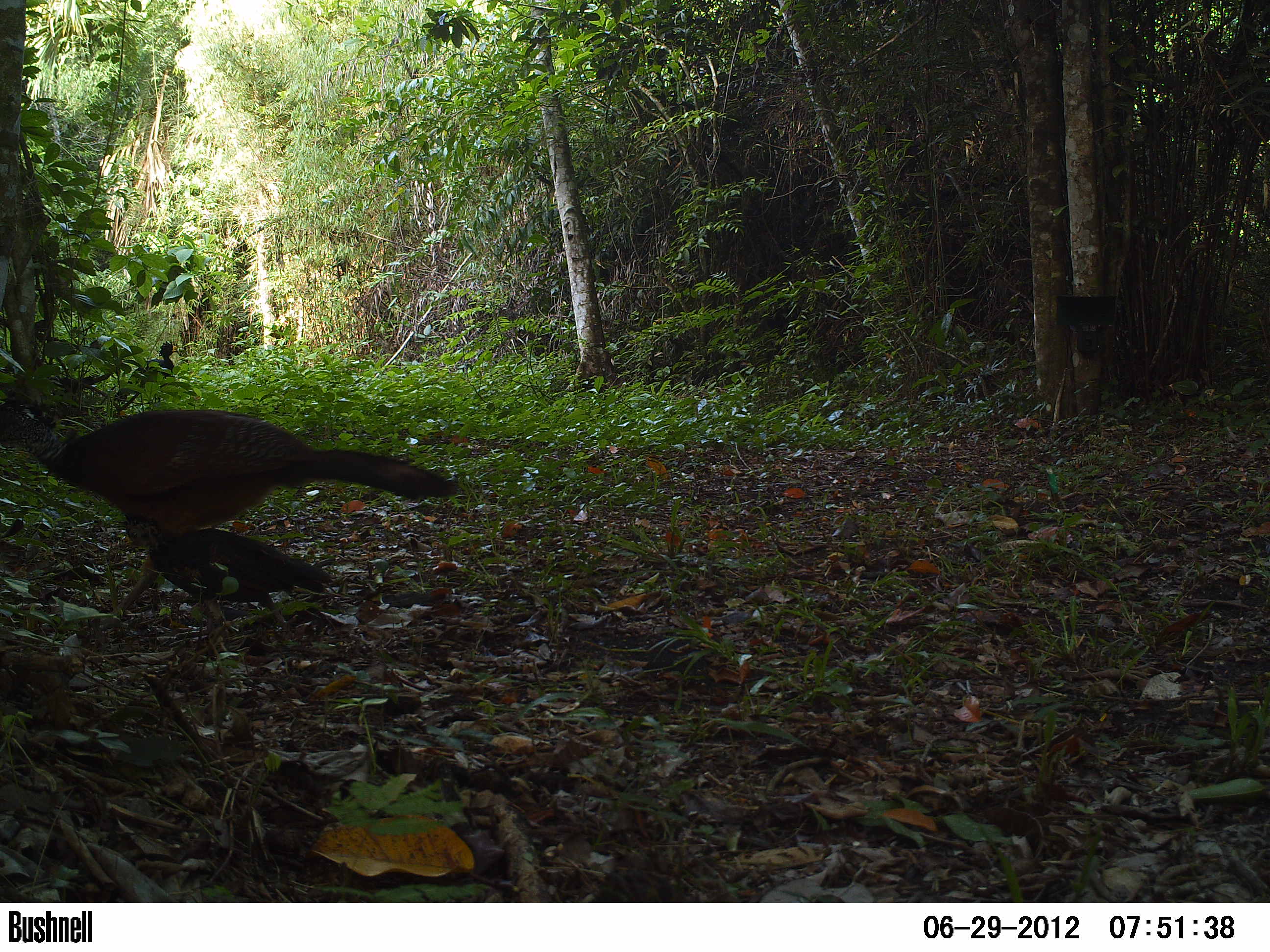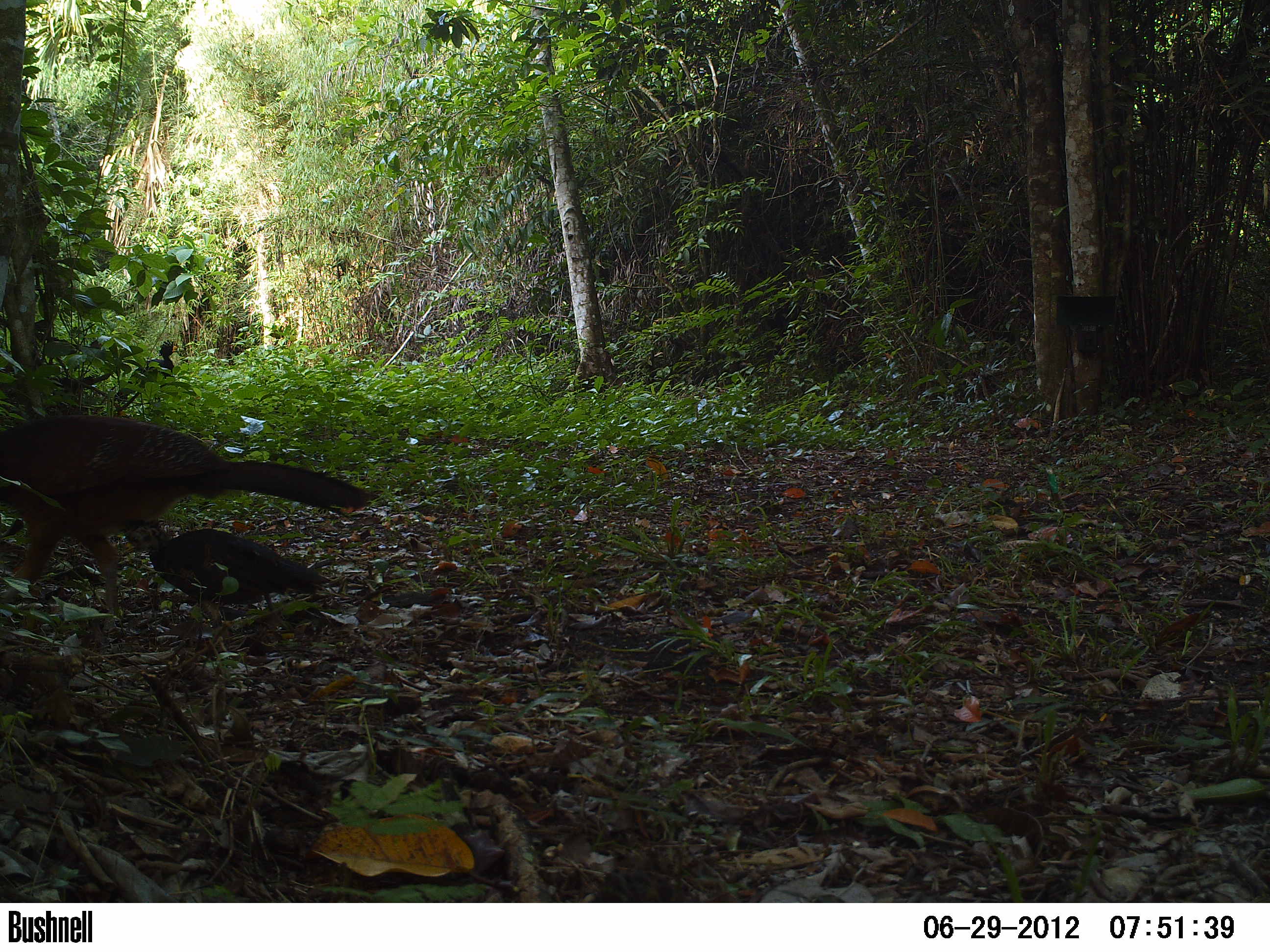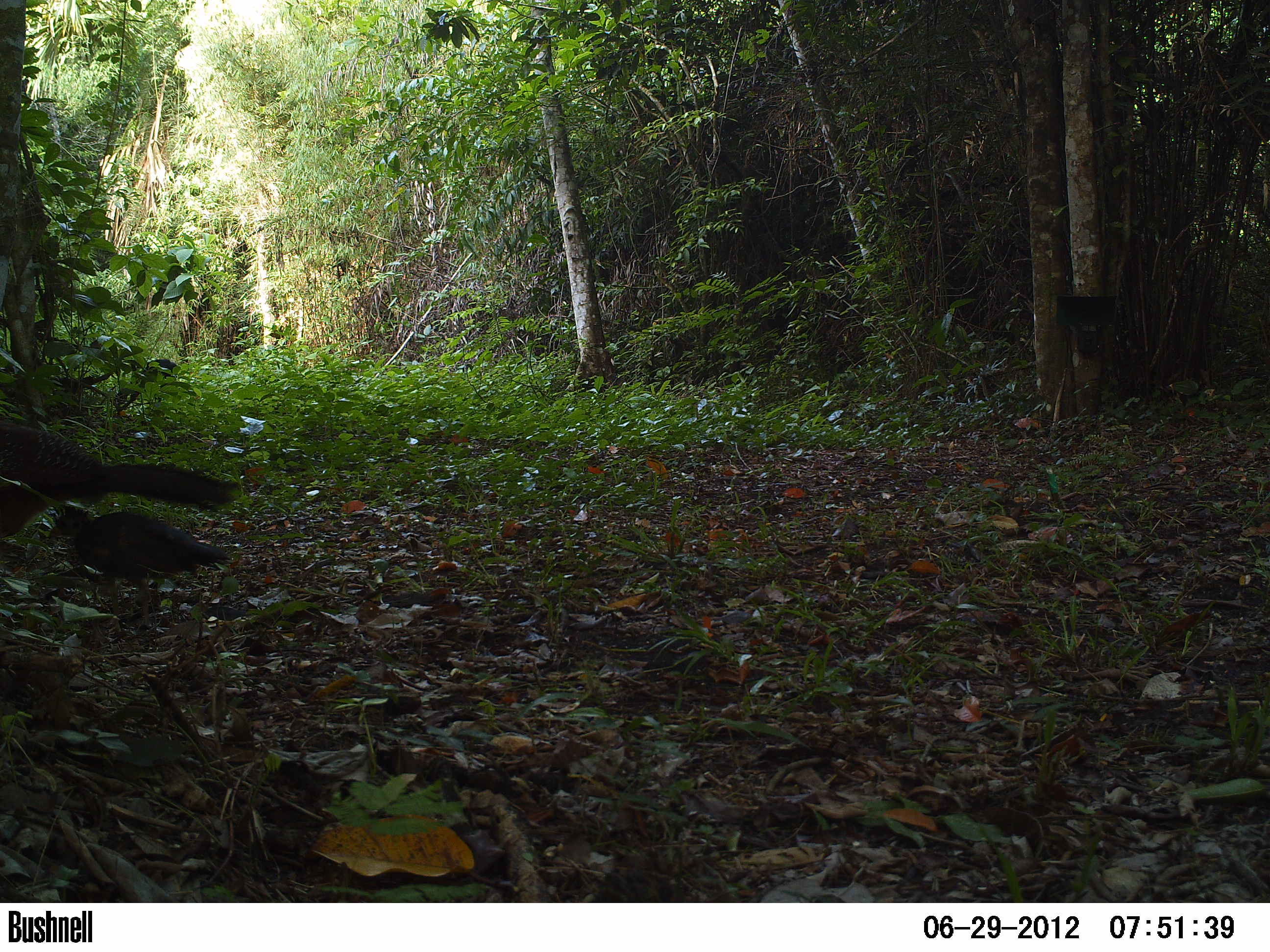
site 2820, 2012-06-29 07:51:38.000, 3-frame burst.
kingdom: Animalia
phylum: Chordata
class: Aves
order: Galliformes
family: Cracidae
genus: Crax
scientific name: Crax rubra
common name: great curassow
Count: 3.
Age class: adult.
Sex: female.